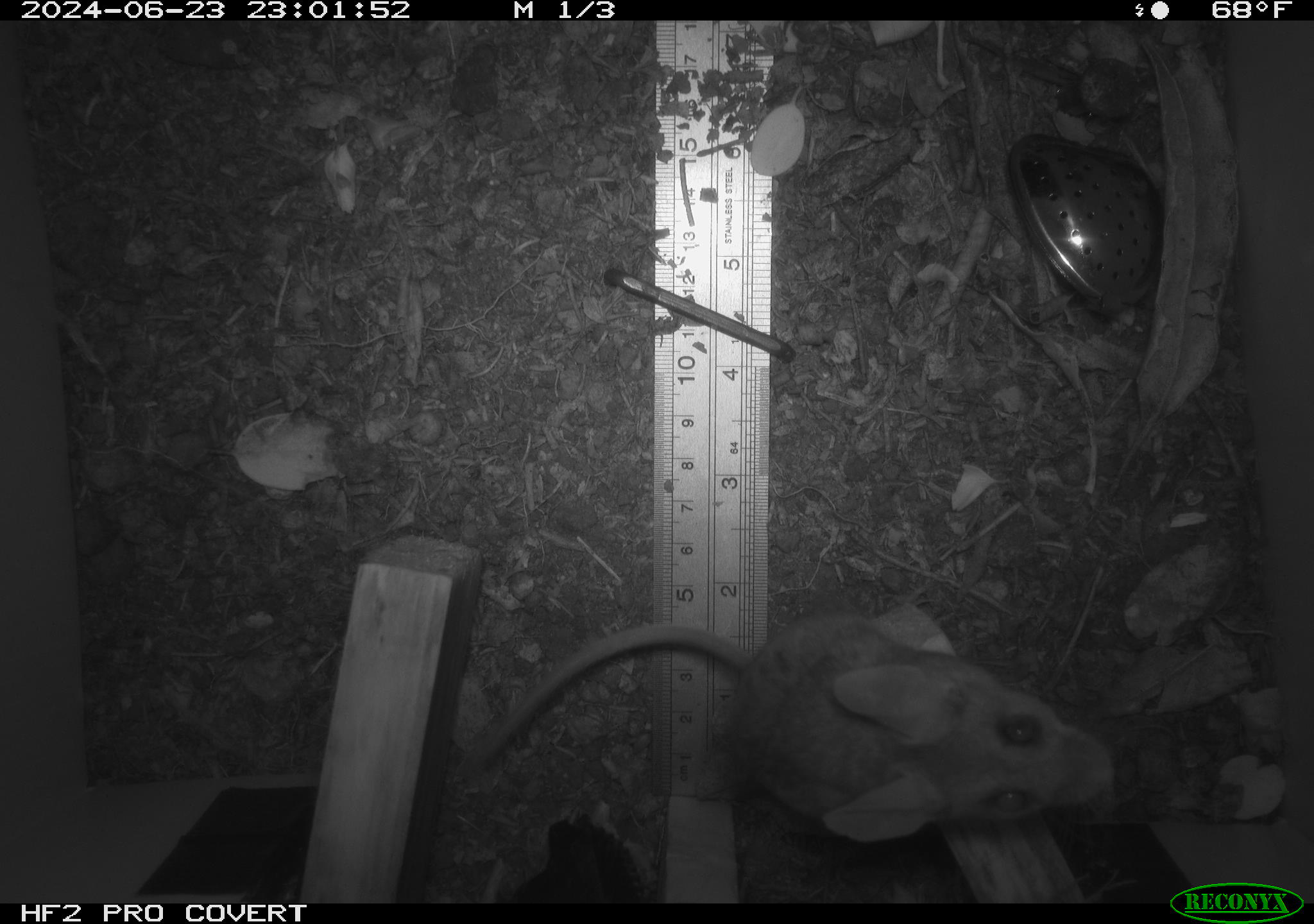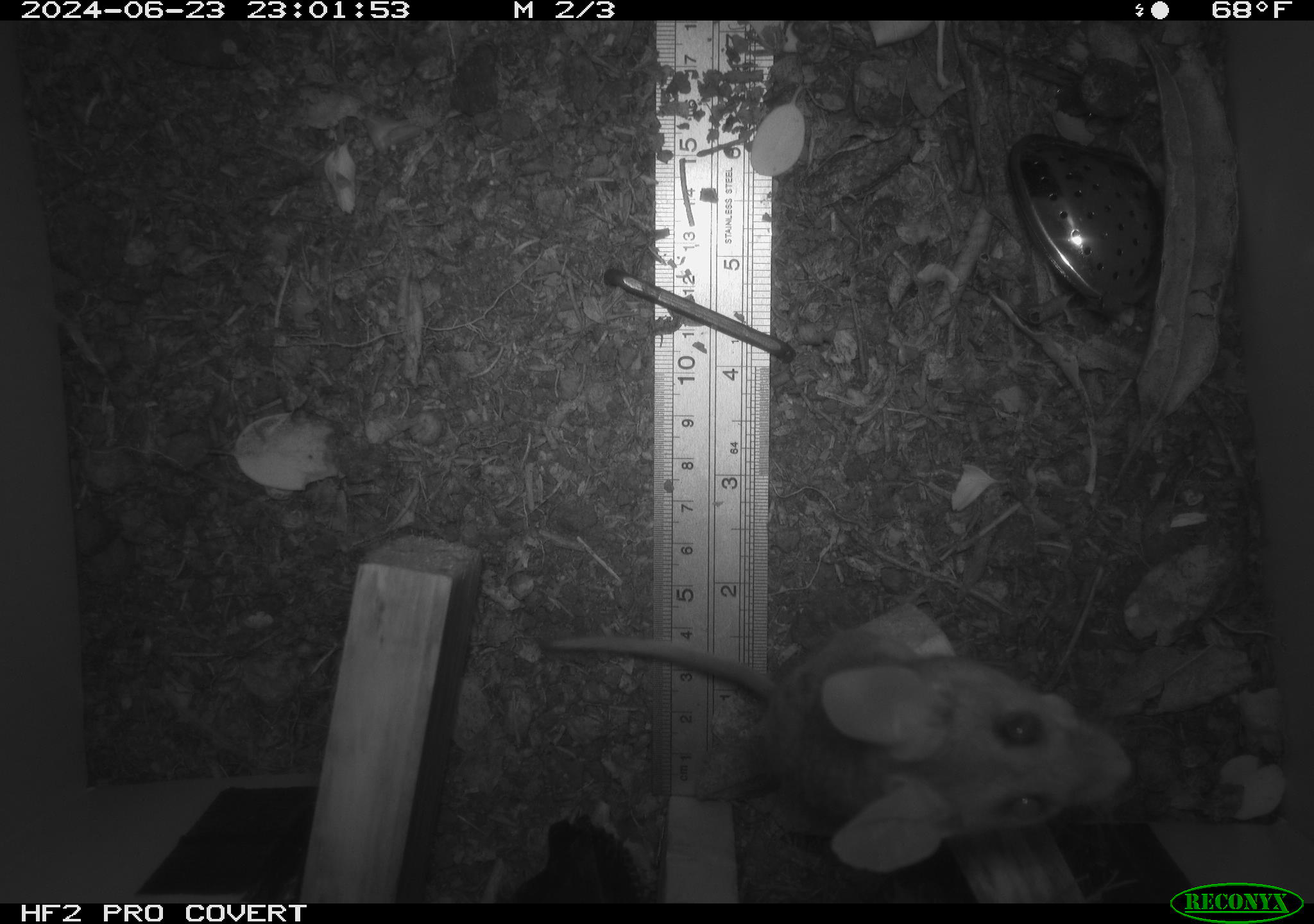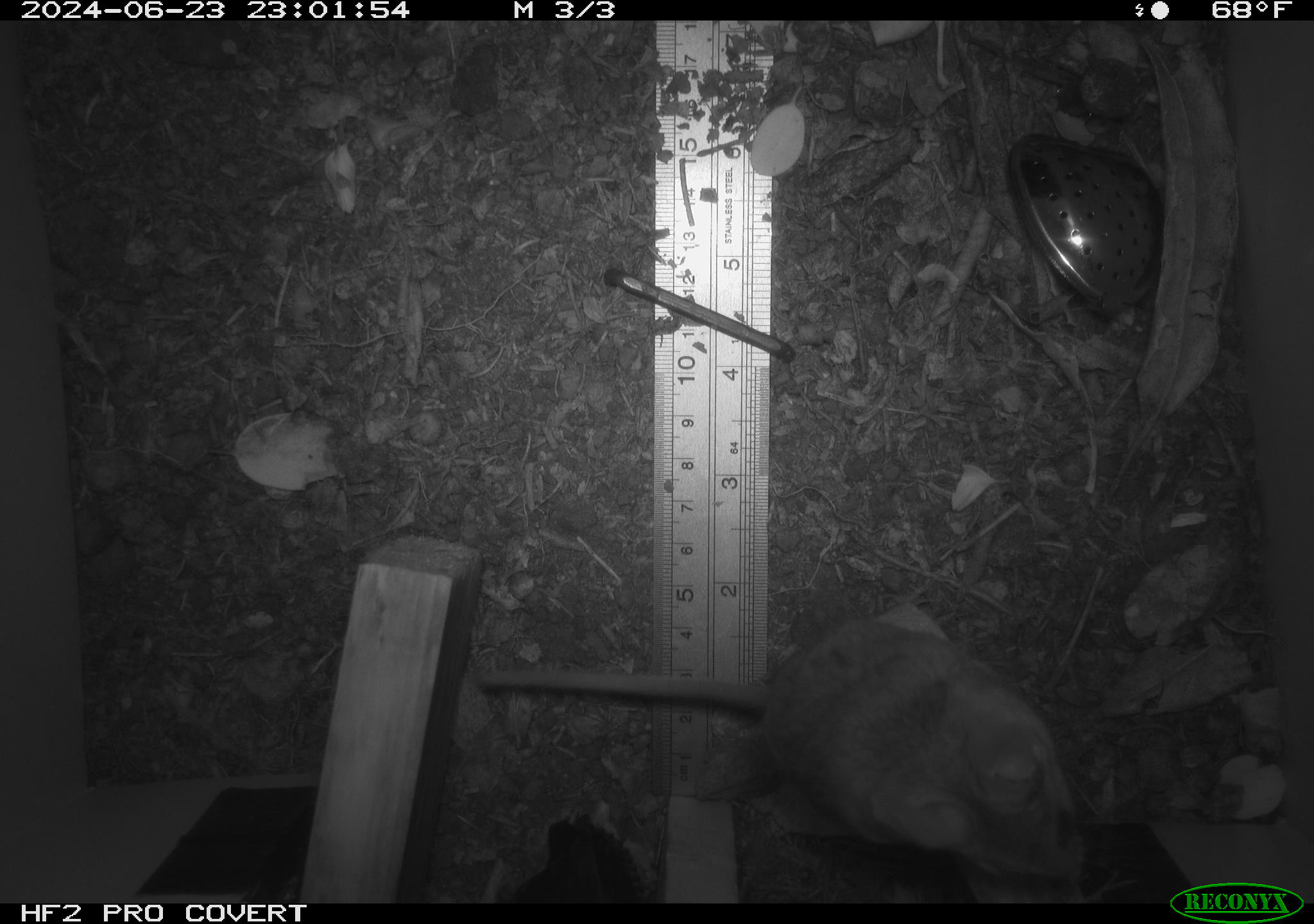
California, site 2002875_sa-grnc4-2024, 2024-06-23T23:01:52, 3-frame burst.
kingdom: Animalia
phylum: Chordata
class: Mammalia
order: Rodentia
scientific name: Rodentia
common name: rodent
Rodent (Rodentia).